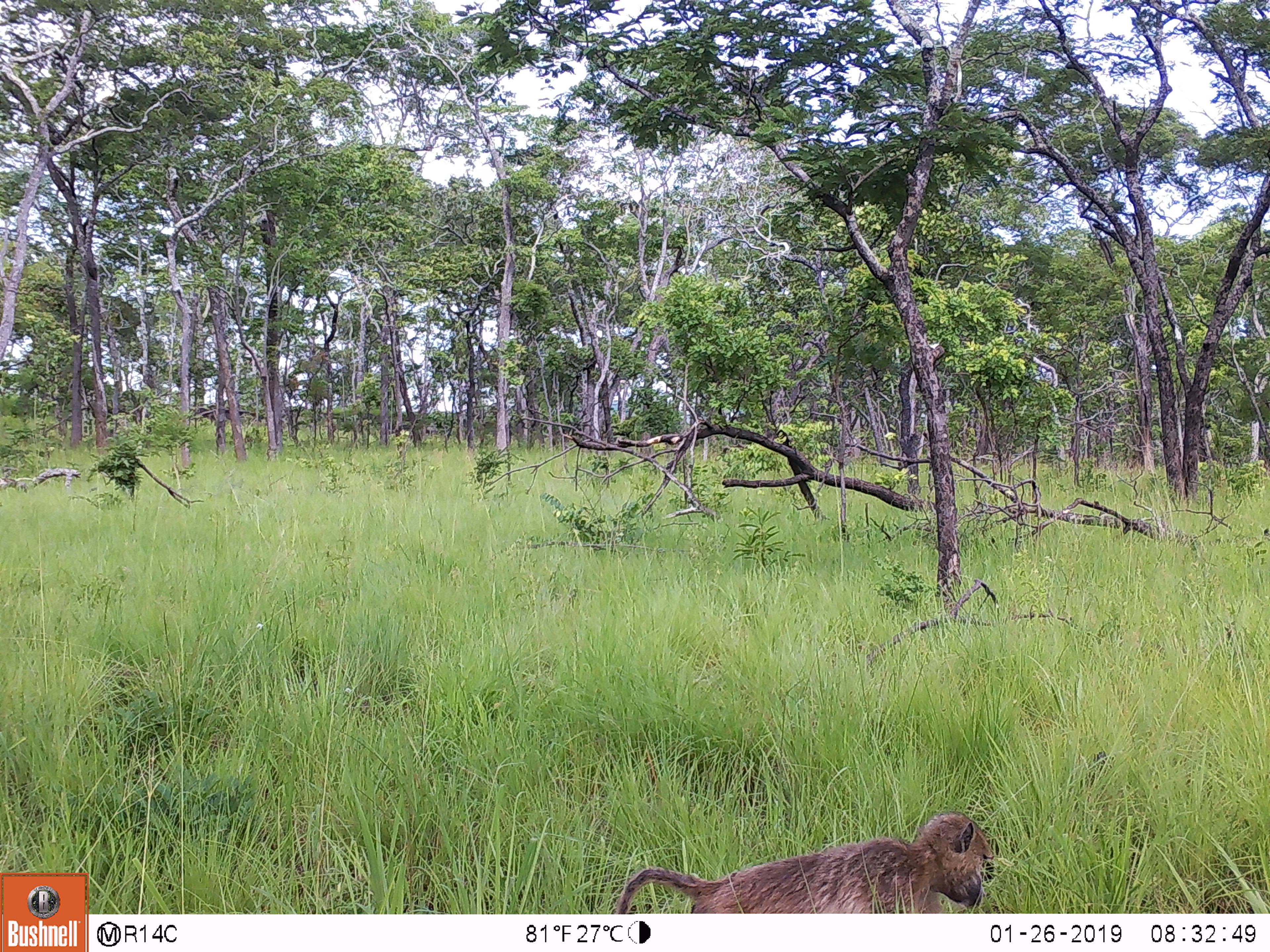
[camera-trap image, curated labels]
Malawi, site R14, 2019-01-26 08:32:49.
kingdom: Animalia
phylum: Chordata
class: Mammalia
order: Primates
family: Cercopithecidae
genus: Papio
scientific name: Papio cynocephalus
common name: yellow baboon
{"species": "yellow baboon (Papio cynocephalus)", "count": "1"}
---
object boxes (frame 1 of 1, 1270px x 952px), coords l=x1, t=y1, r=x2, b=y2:
yellow baboon: l=614, t=802, r=1002, b=911